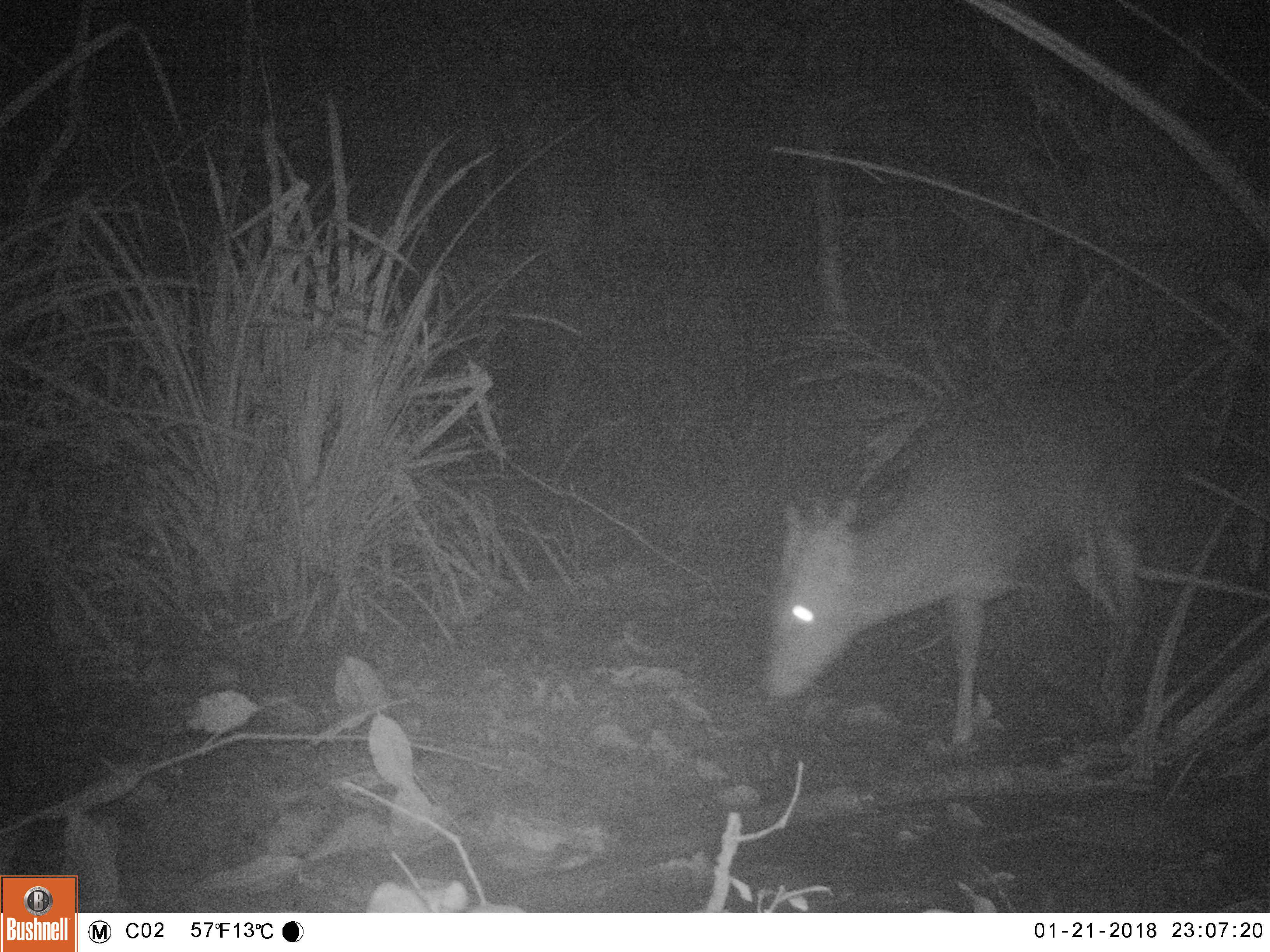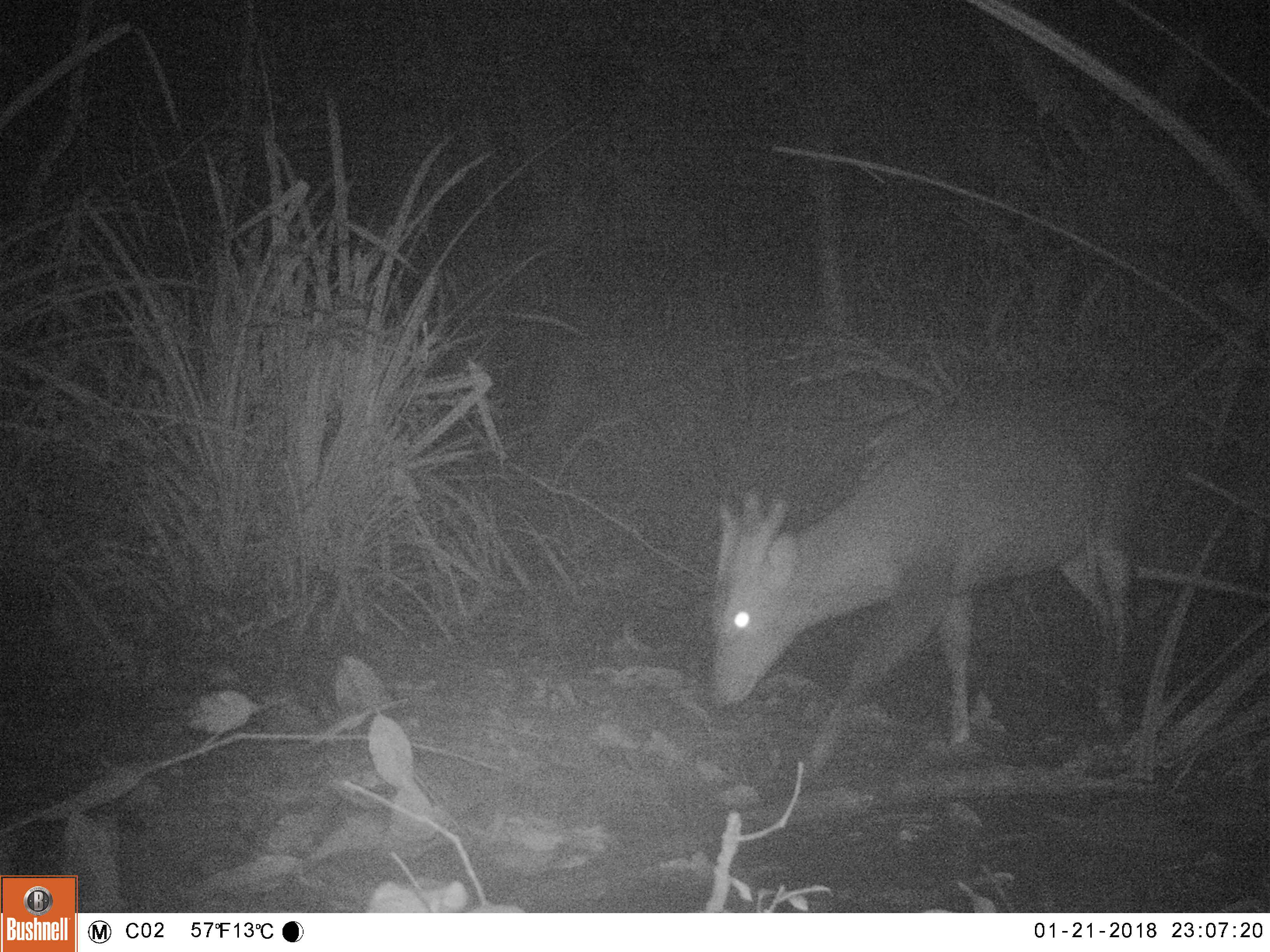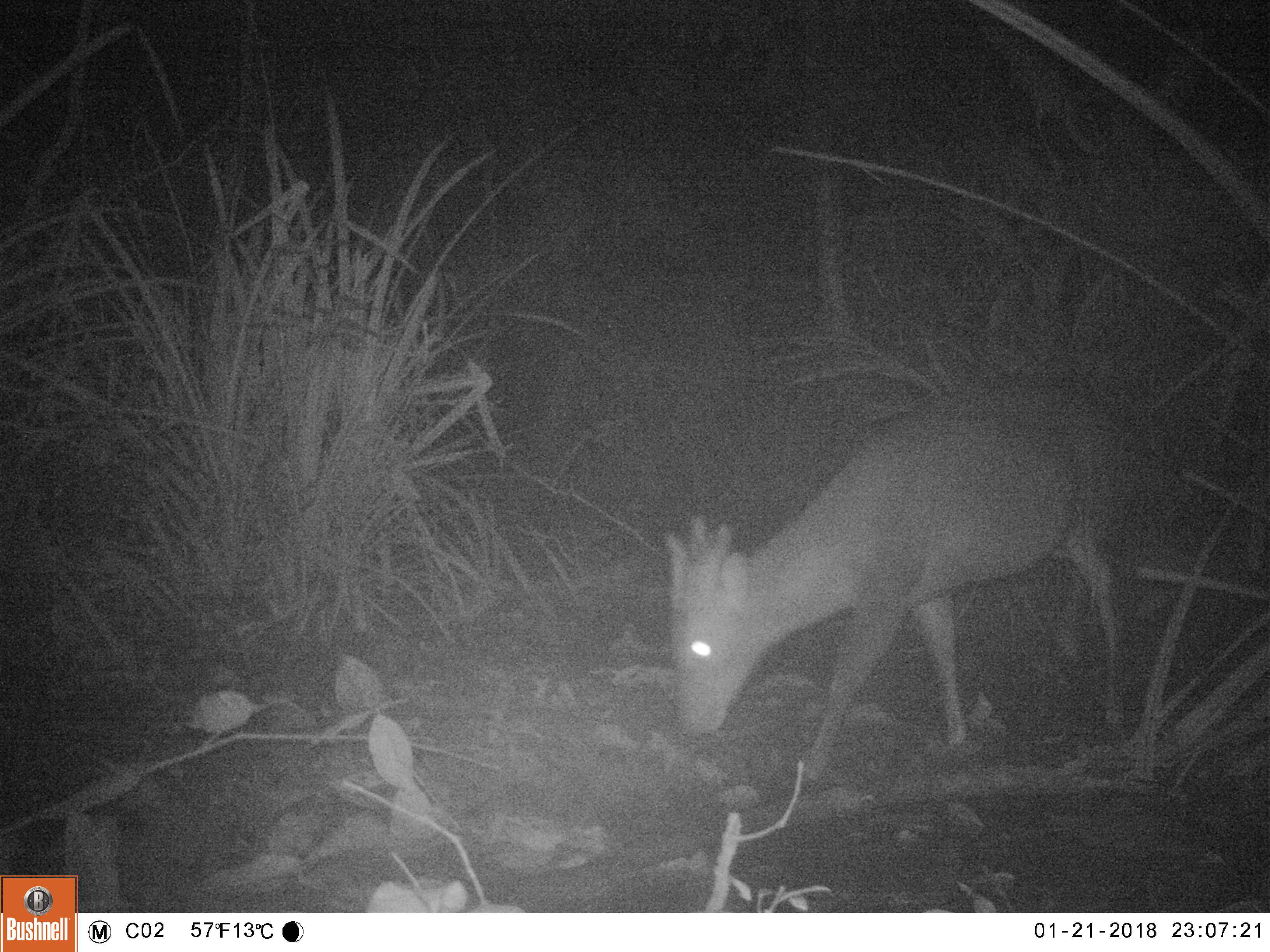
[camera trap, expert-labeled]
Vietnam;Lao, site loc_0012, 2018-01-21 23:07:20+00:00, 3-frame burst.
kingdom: Animalia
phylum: Chordata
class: Mammalia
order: Artiodactyla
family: Cervidae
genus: Muntiacus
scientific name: Muntiacus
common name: muntjacs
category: unidentified muntjac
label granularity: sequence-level